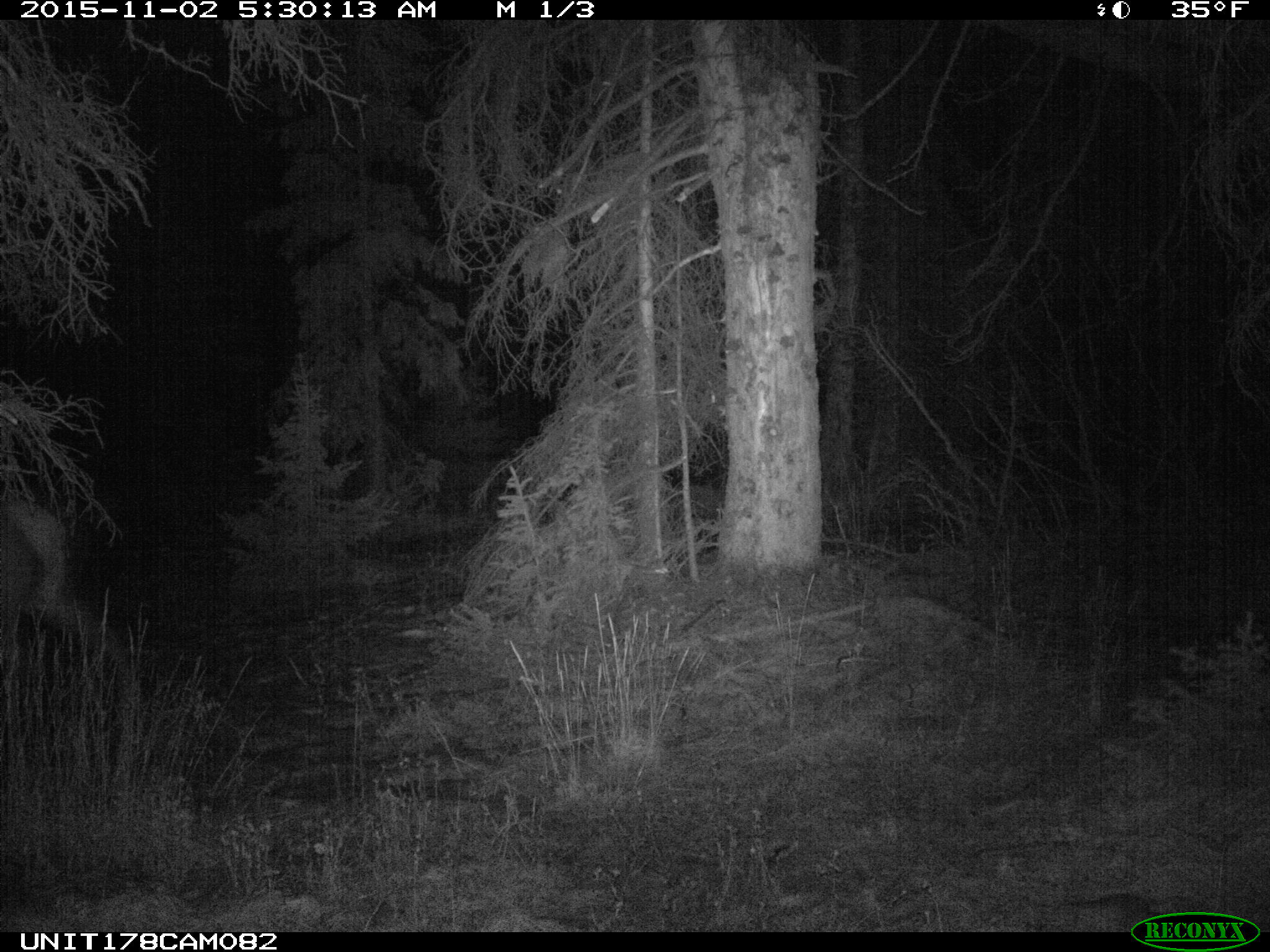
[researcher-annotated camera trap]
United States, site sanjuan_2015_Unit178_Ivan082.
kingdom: Animalia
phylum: Chordata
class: Mammalia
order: Artiodactyla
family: Cervidae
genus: Cervus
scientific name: Cervus elaphus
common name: red deer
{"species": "Cervus elaphus (red deer)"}